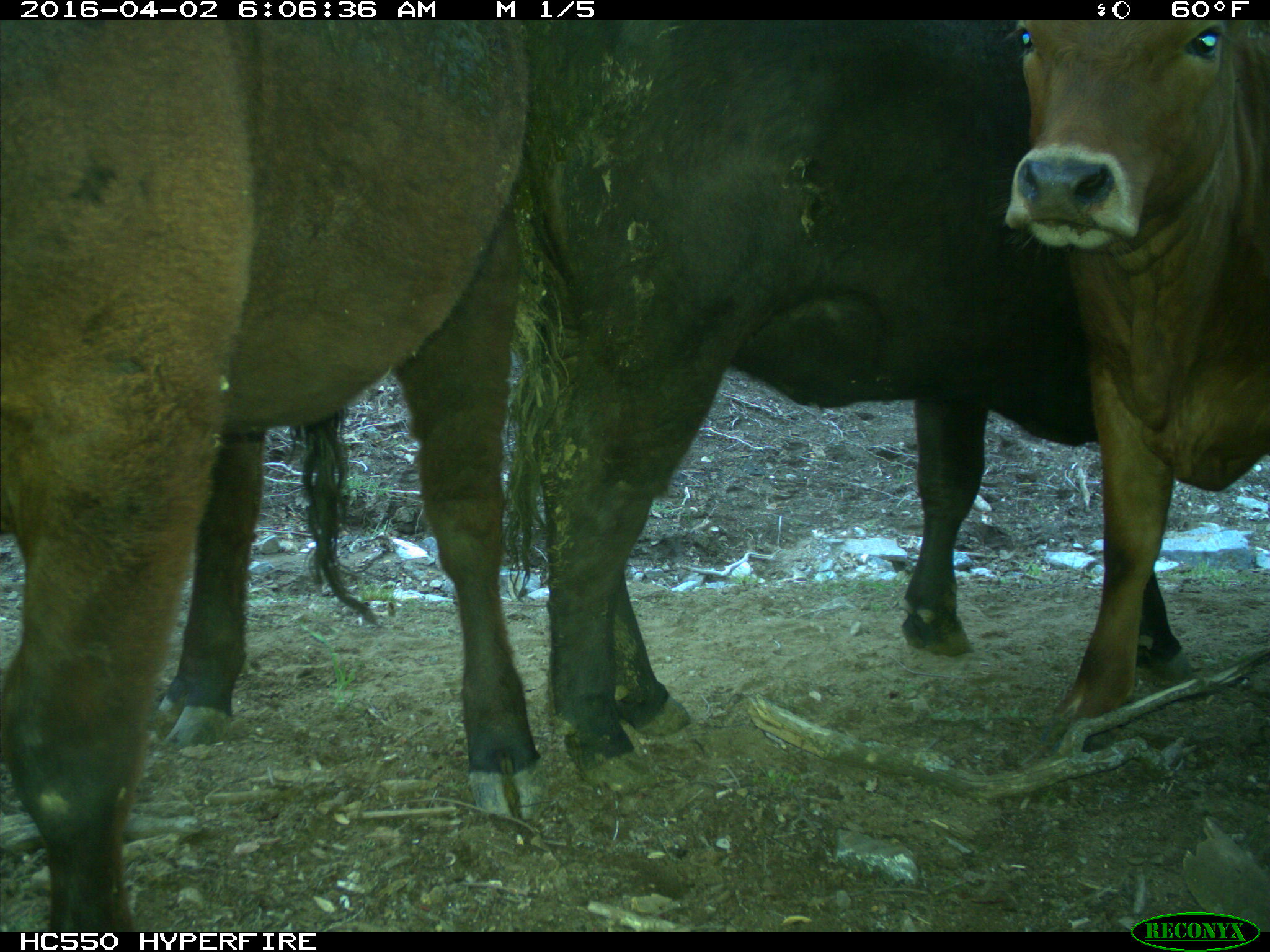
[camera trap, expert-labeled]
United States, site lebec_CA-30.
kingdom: Animalia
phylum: Chordata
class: Mammalia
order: Artiodactyla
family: Bovidae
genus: Bos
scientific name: Bos taurus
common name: domestic cow